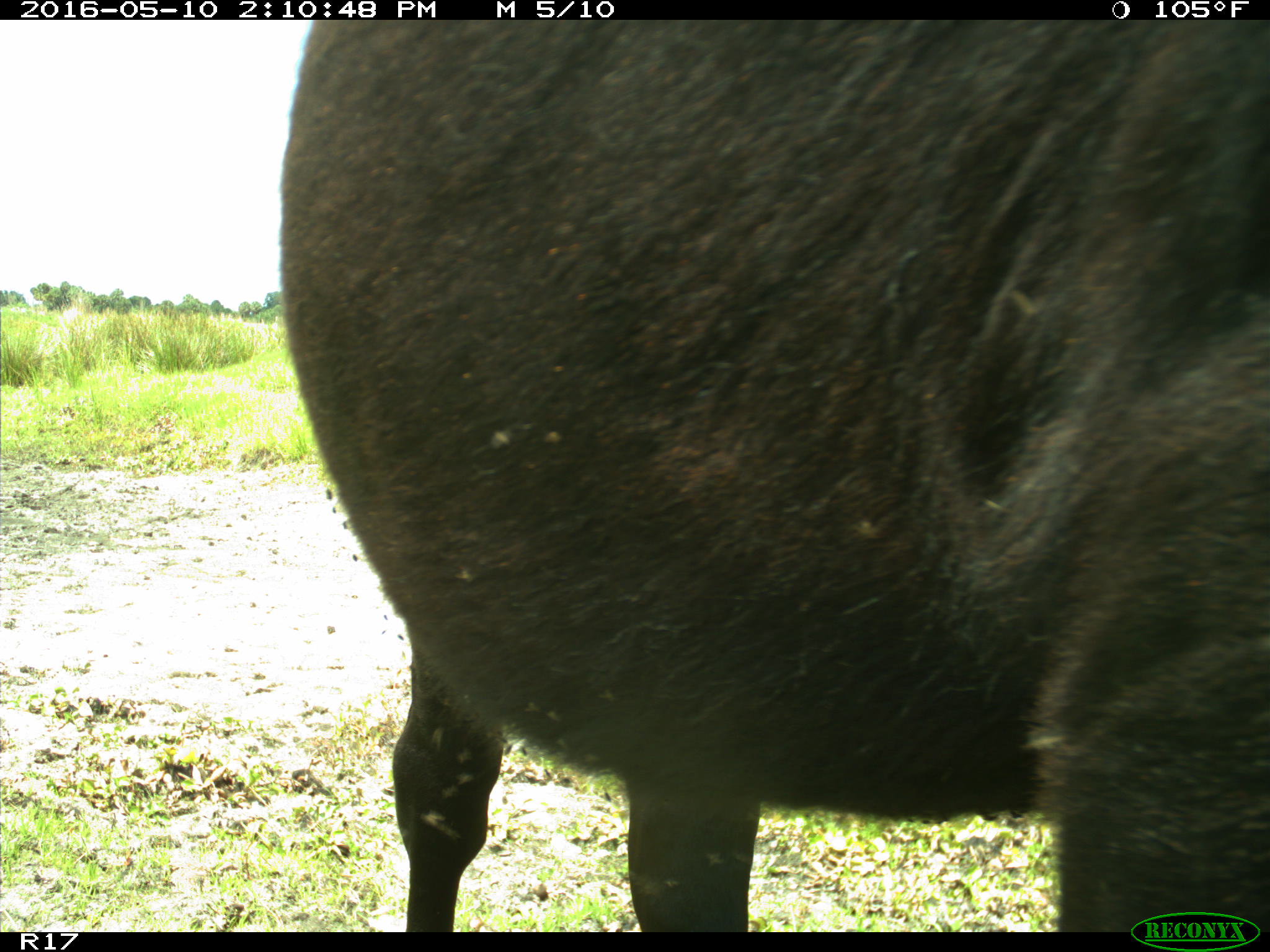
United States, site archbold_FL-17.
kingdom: Animalia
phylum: Chordata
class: Mammalia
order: Artiodactyla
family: Bovidae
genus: Bos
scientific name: Bos taurus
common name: domestic cow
Bos taurus (domestic cow).